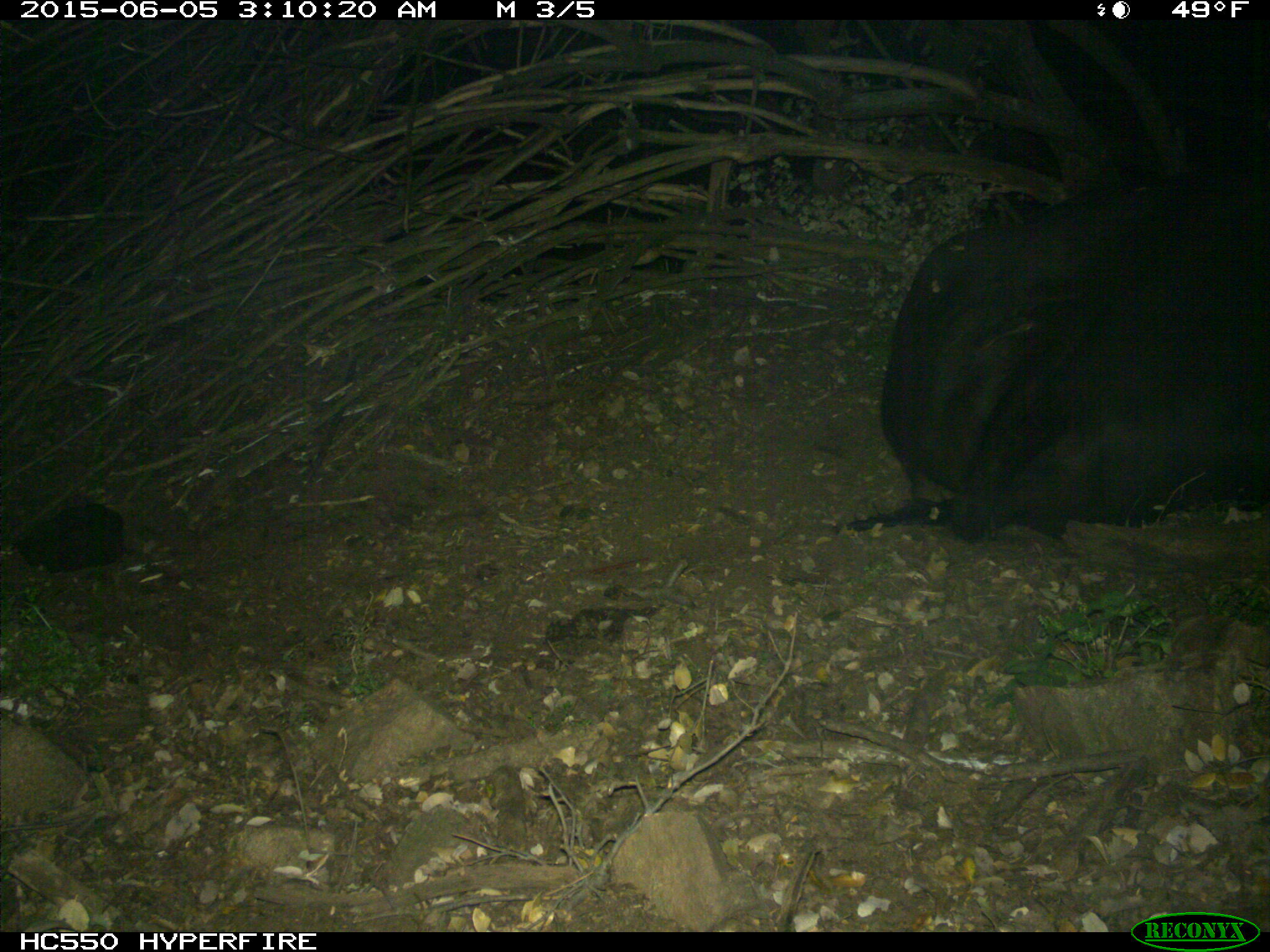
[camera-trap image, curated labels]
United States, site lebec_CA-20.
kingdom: Animalia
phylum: Chordata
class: Mammalia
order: Artiodactyla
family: Bovidae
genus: Bos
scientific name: Bos taurus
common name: domestic cow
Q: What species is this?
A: Bos taurus (domestic cow).